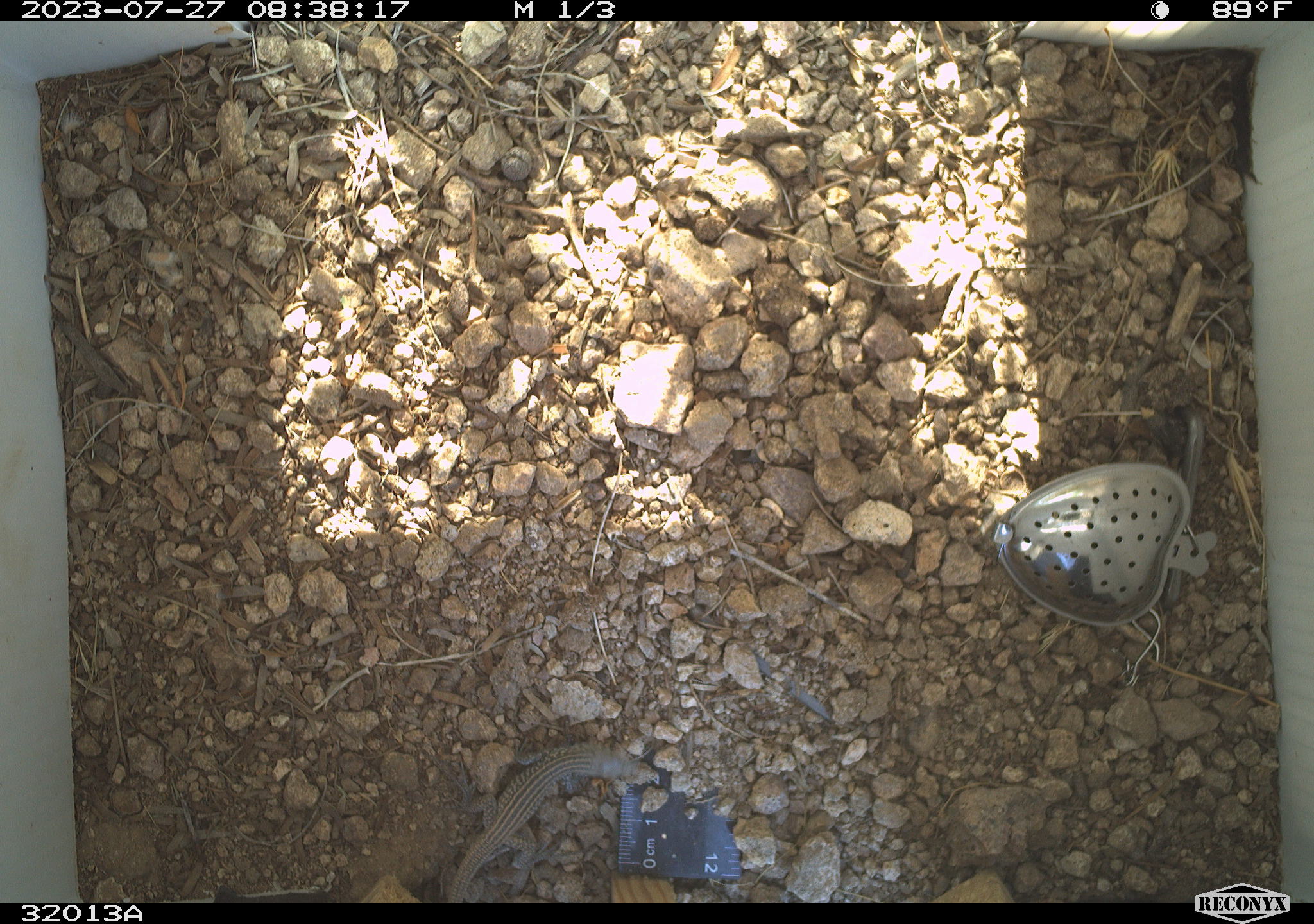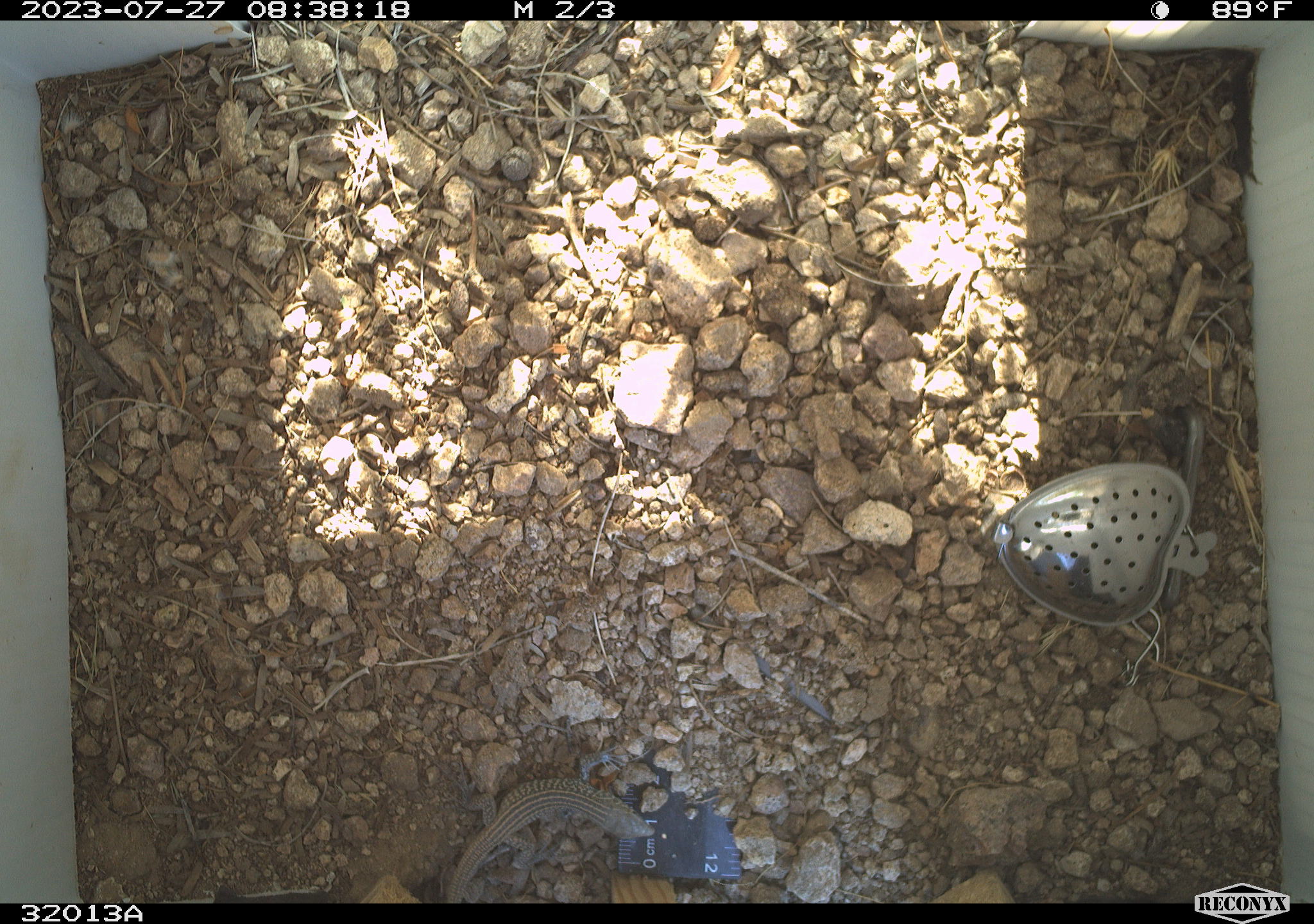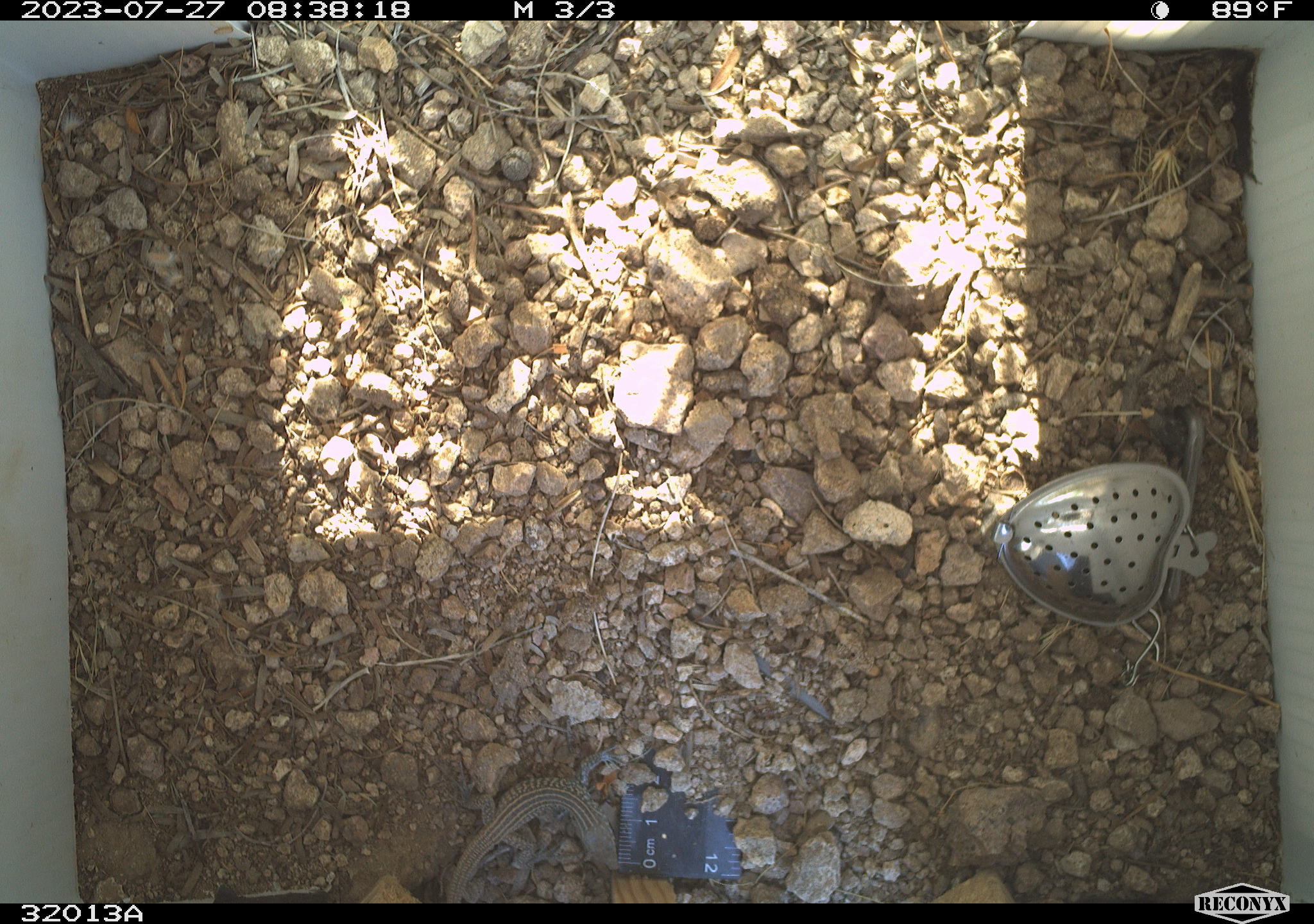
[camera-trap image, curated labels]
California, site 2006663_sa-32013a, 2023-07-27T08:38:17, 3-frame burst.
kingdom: Animalia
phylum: Chordata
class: Reptilia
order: Squamata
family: Teiidae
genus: Aspidoscelis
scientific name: Aspidoscelis tigris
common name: western whiptail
Western whiptail (Aspidoscelis tigris).